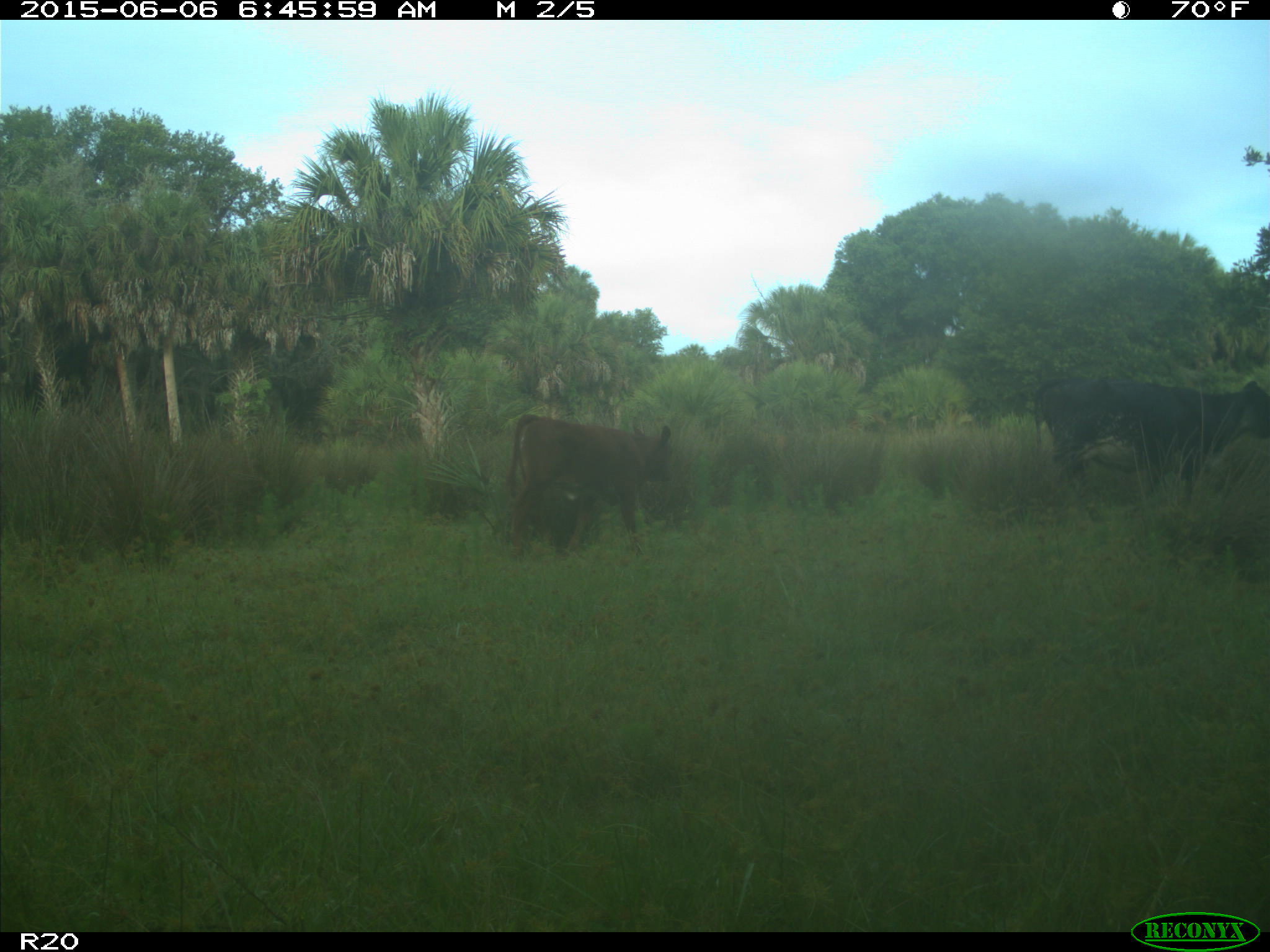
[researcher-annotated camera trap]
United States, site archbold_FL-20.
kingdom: Animalia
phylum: Chordata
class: Mammalia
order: Artiodactyla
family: Bovidae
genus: Bos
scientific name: Bos taurus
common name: domestic cow